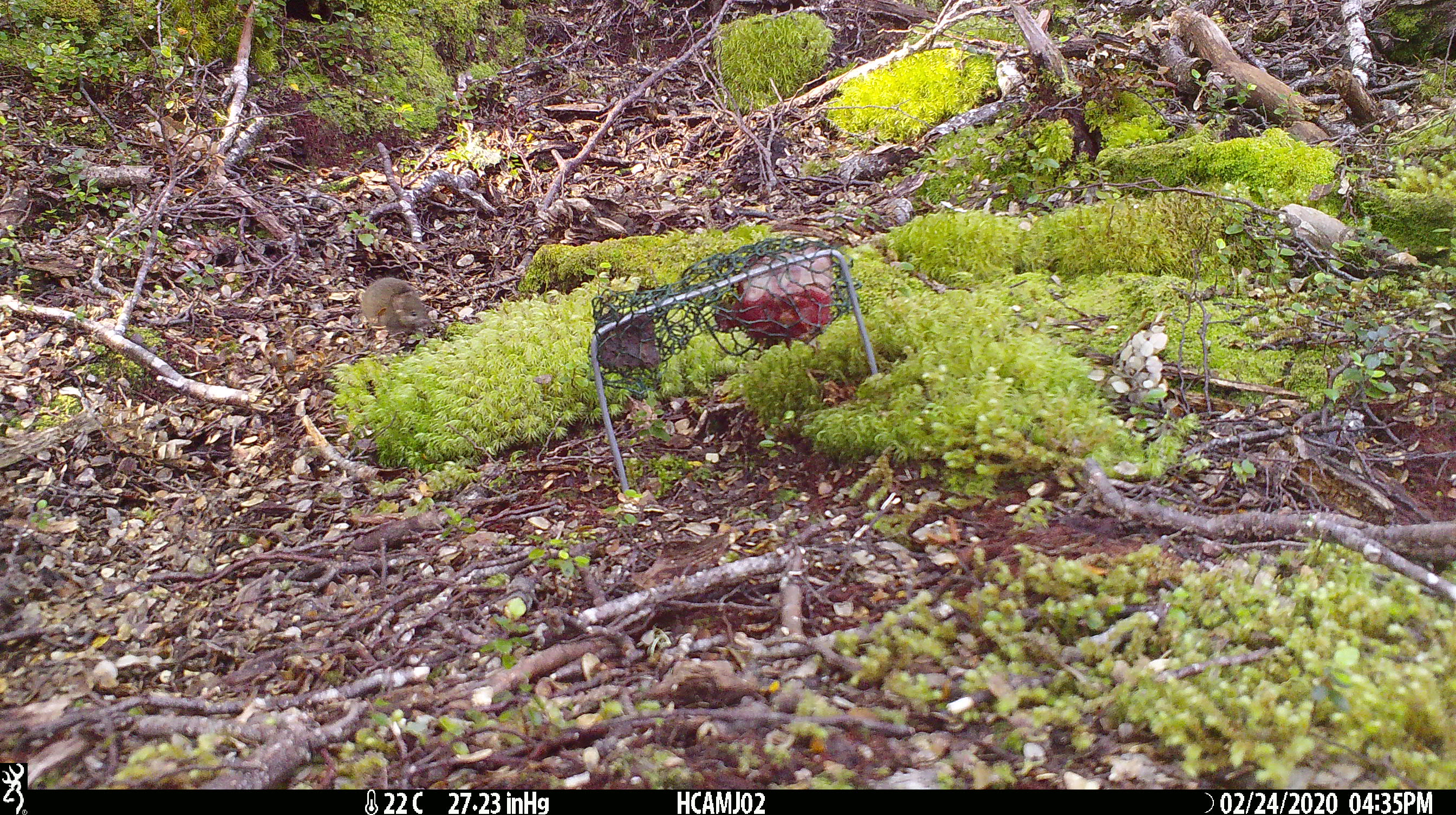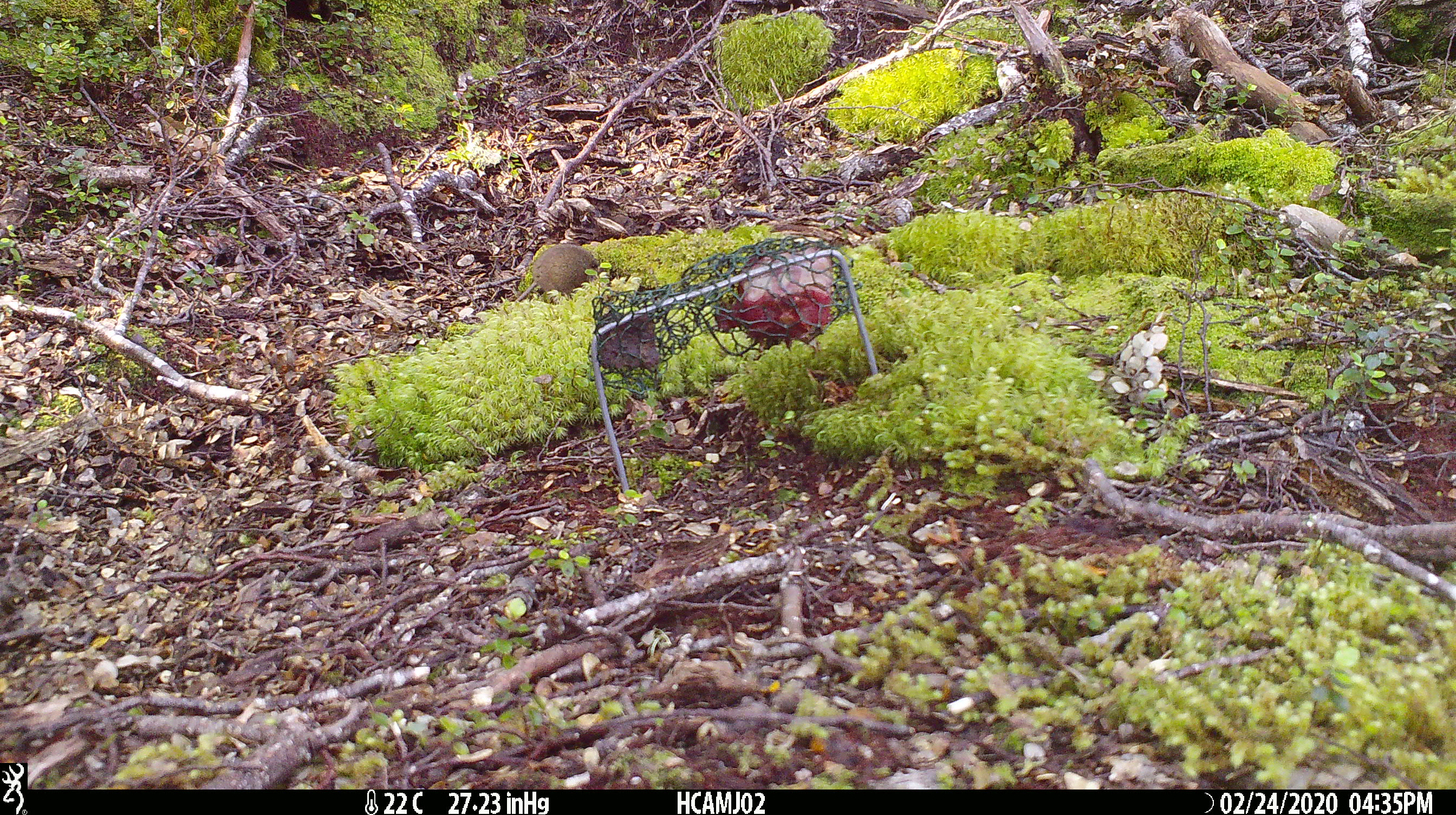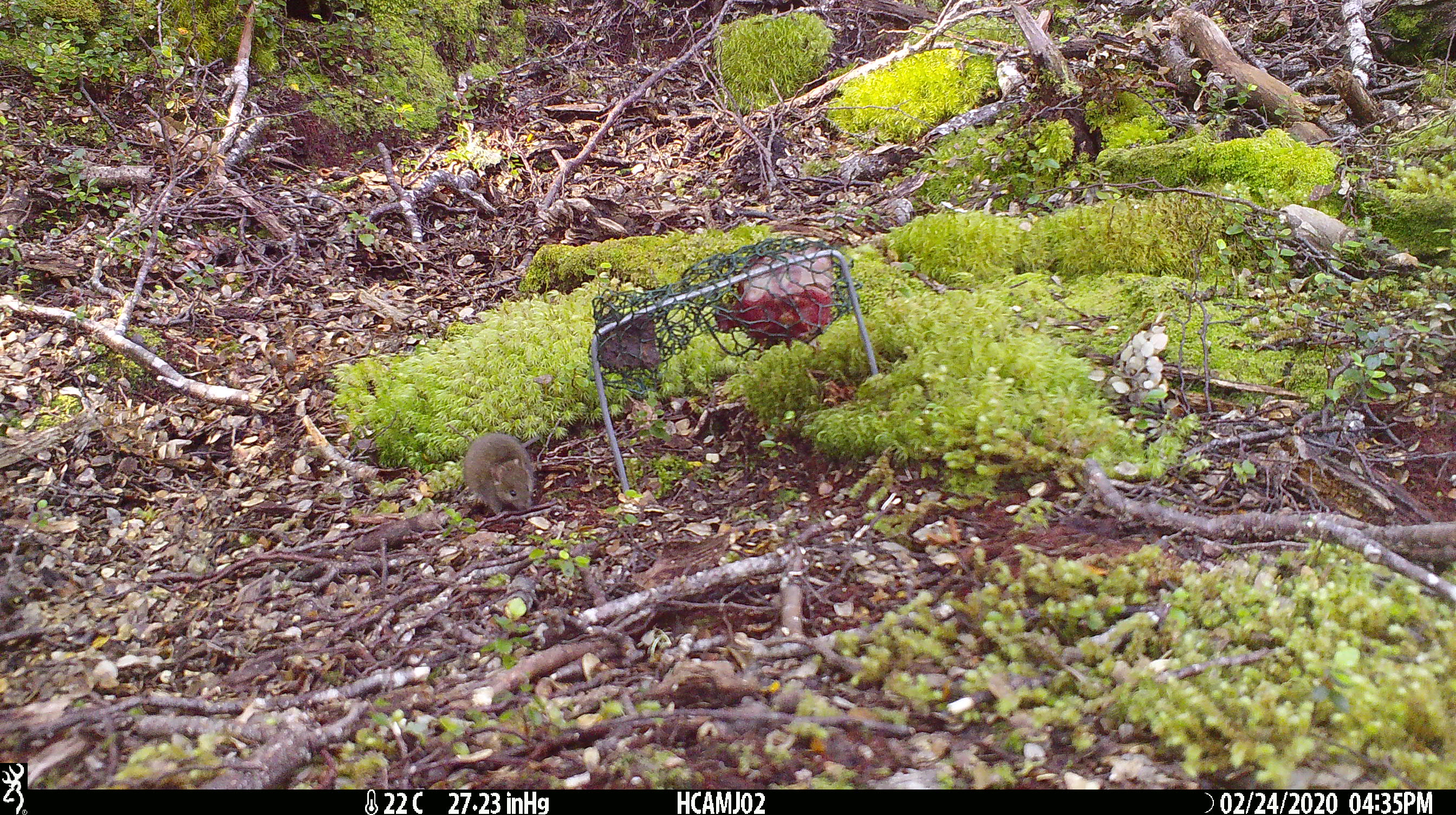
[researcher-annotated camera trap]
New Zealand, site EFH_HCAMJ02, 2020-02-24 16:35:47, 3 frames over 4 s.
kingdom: Animalia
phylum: Chordata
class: Mammalia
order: Rodentia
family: Muridae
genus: Mus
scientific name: Mus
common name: mouse